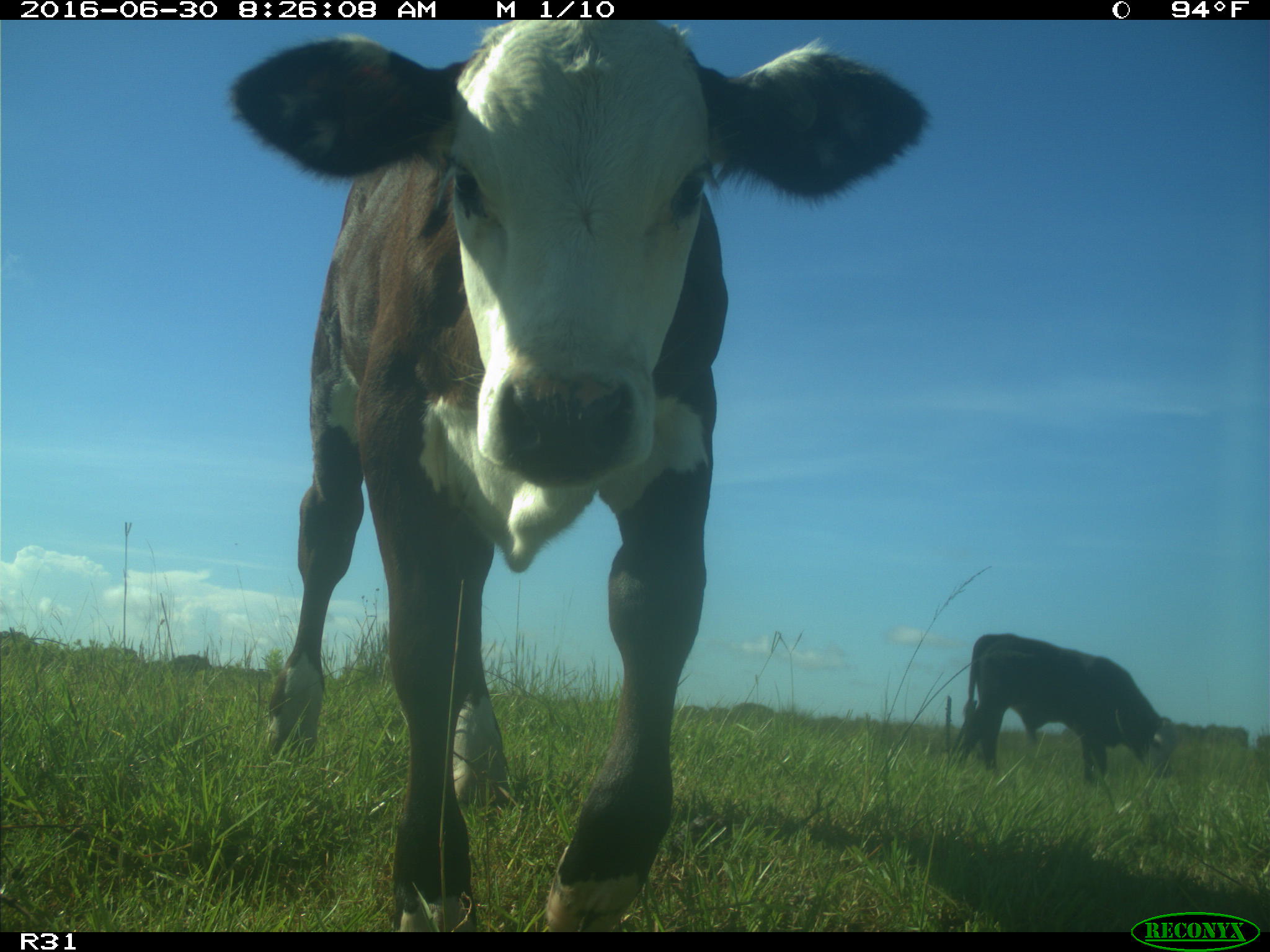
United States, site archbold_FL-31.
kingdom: Animalia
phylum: Chordata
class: Mammalia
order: Artiodactyla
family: Bovidae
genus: Bos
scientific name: Bos taurus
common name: domestic cow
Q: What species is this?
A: Bos taurus (domestic cow).